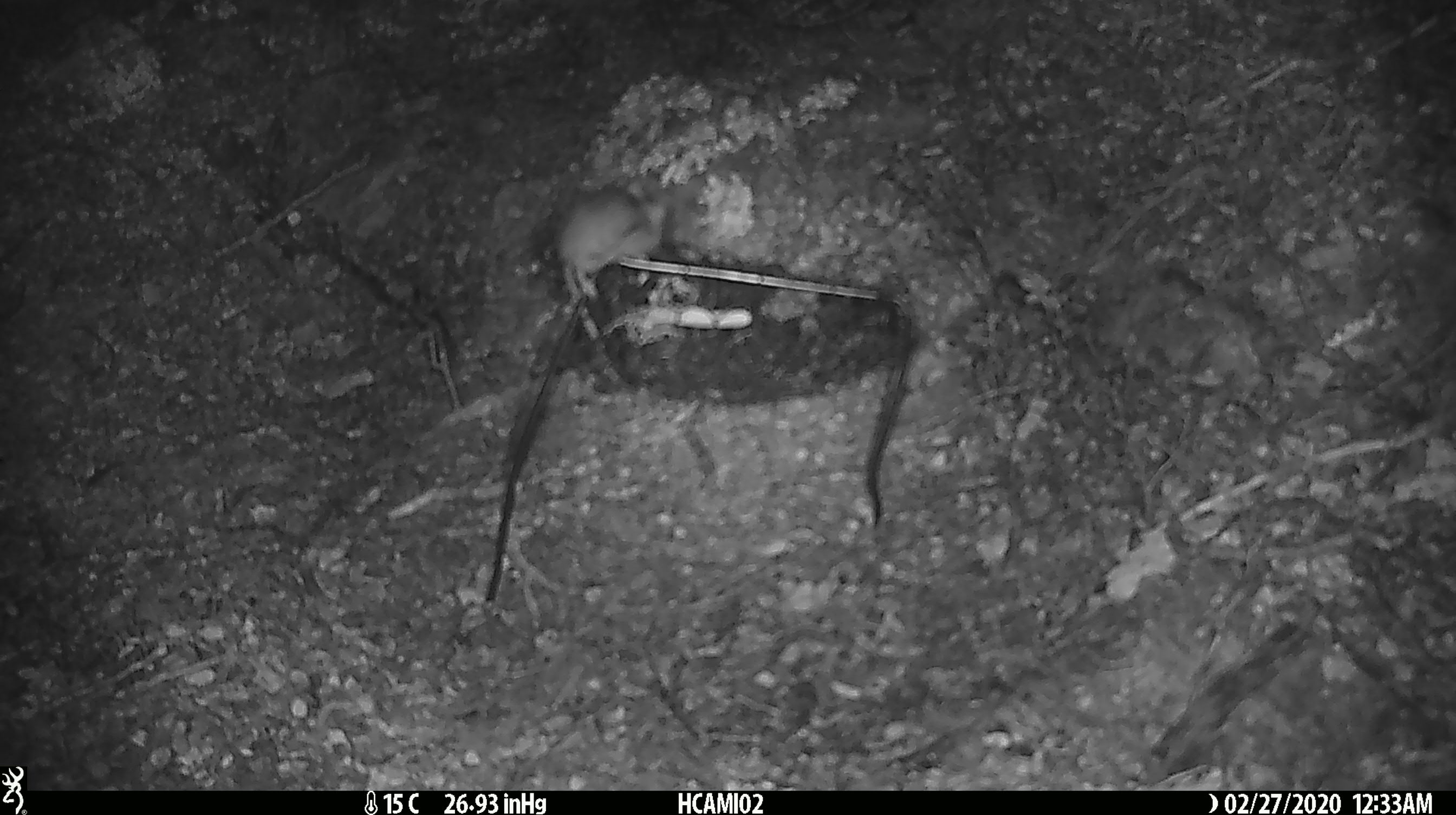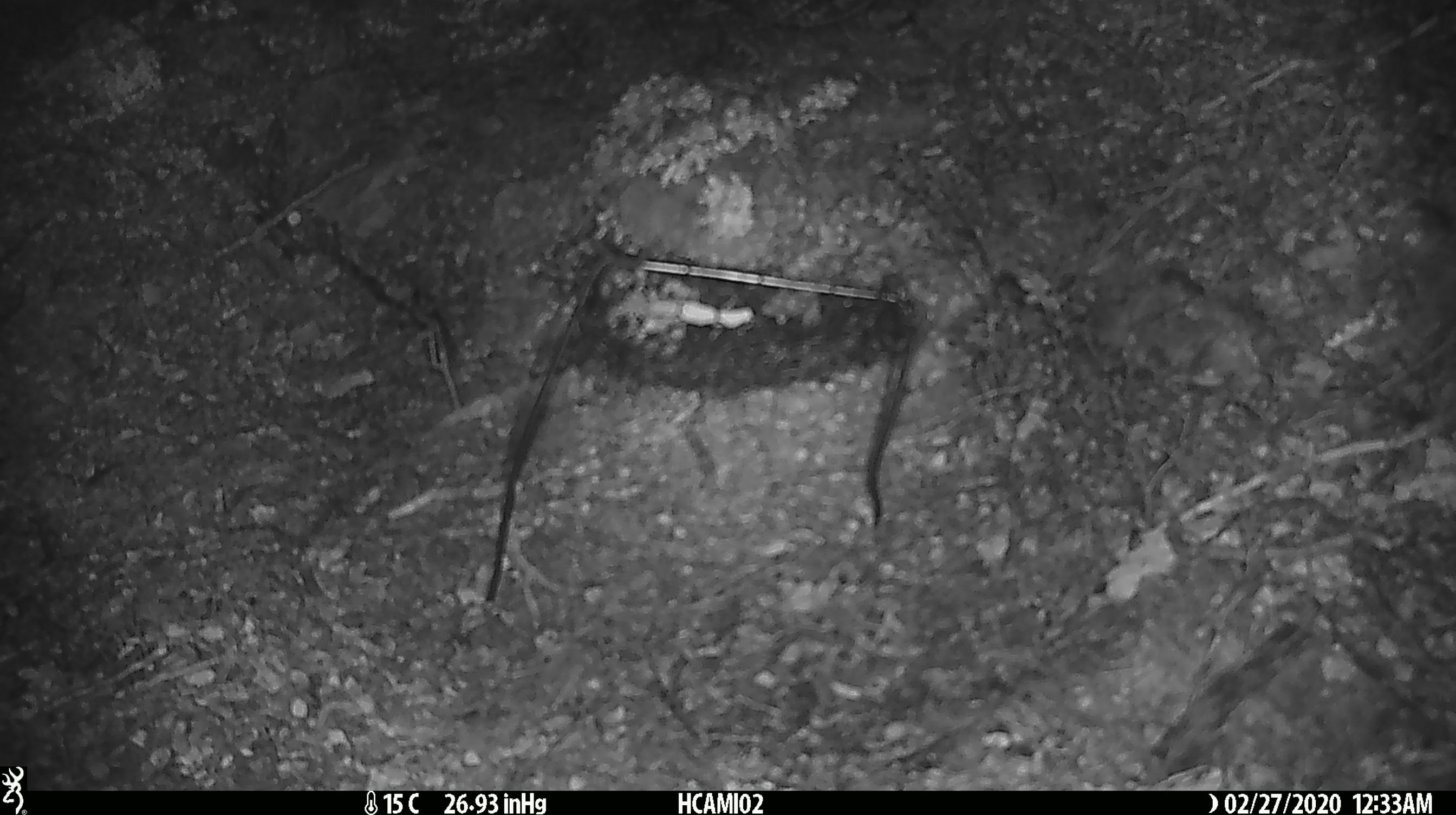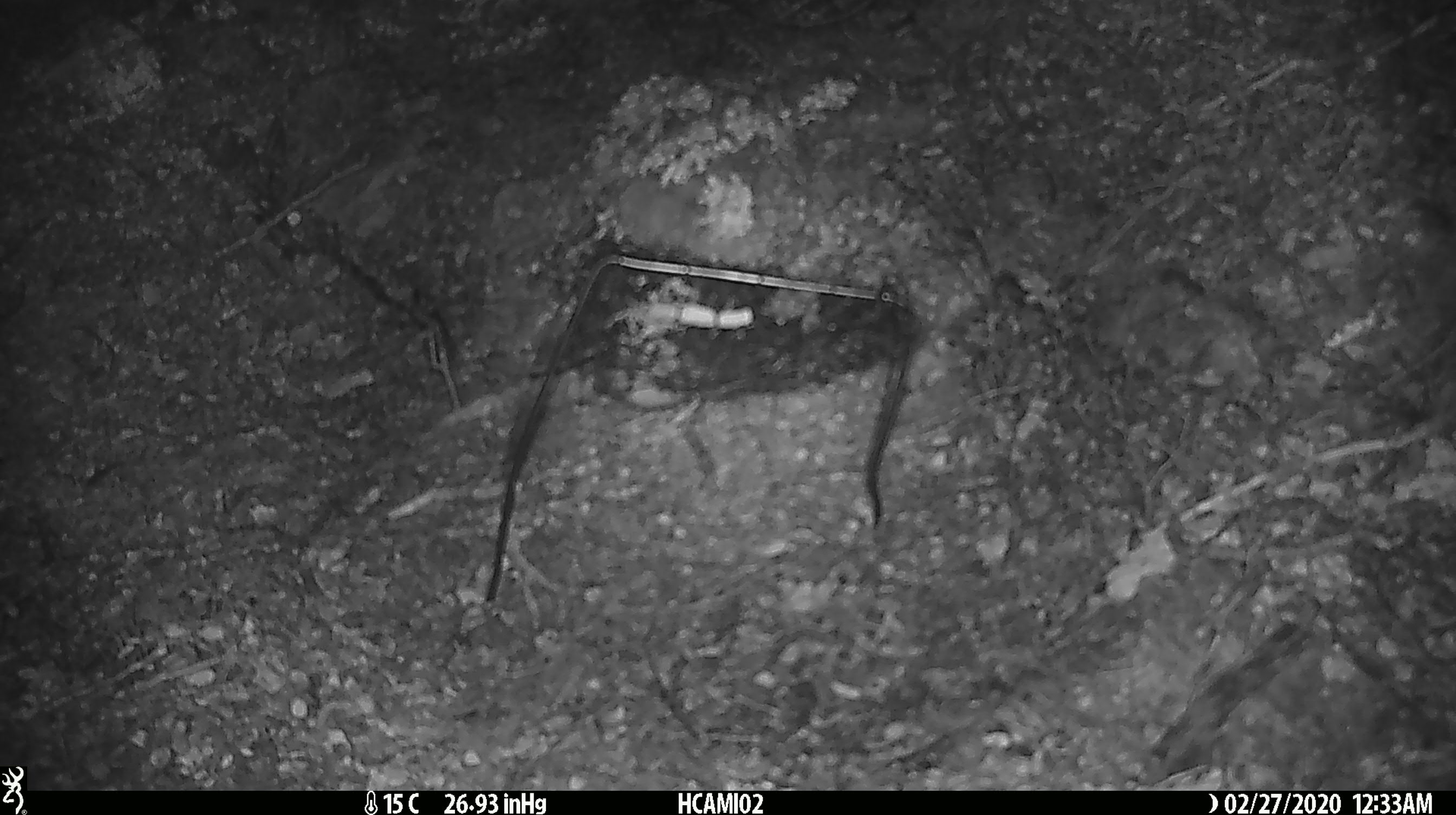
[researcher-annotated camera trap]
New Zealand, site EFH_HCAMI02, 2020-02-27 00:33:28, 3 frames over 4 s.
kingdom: Animalia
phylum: Chordata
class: Mammalia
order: Rodentia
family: Muridae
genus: Mus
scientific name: Mus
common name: mouse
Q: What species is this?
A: Mouse (Mus).